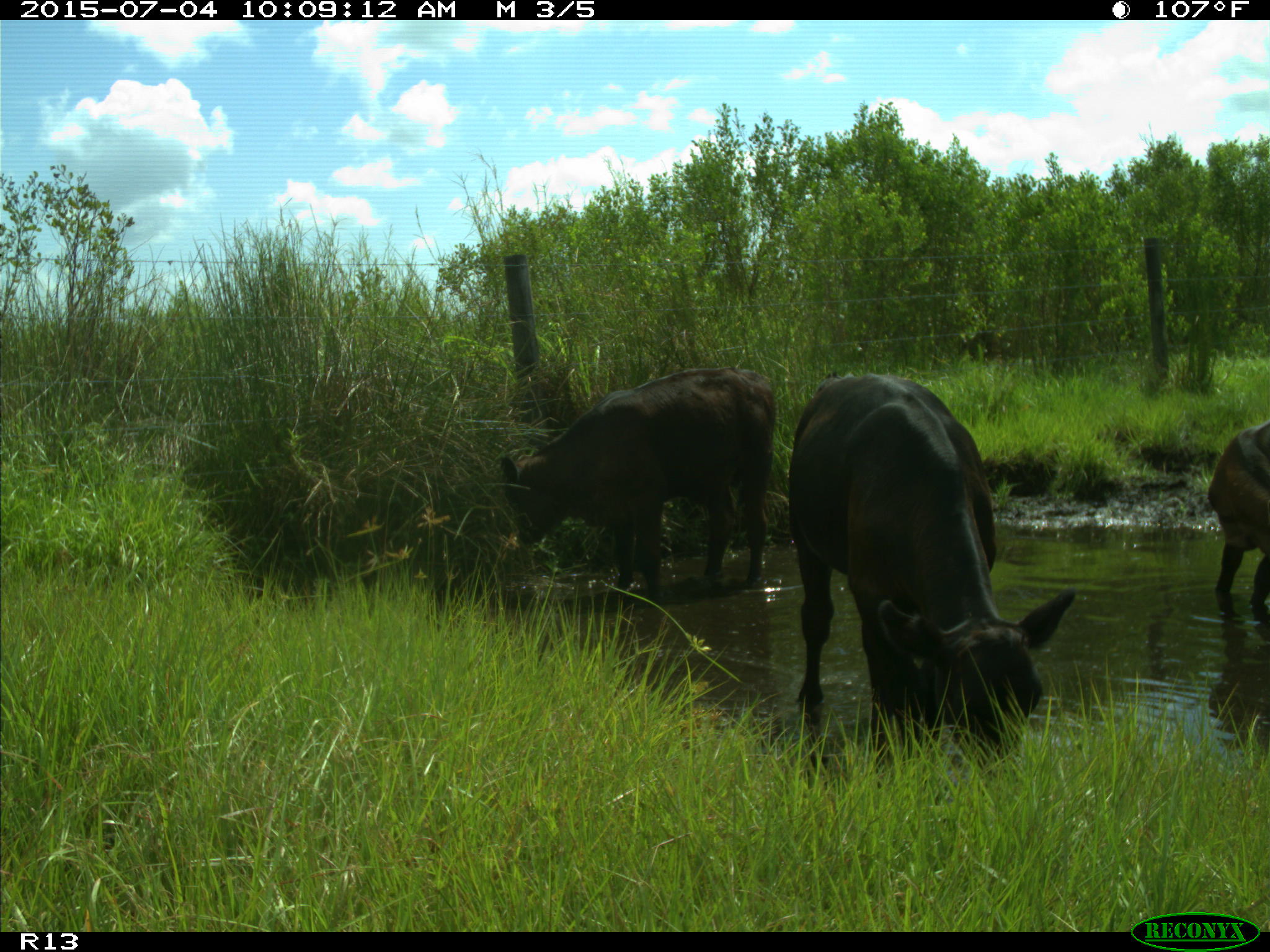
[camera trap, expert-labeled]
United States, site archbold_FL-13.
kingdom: Animalia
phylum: Chordata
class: Mammalia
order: Artiodactyla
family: Bovidae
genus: Bos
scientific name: Bos taurus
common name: domestic cow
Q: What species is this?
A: Bos taurus (domestic cow).